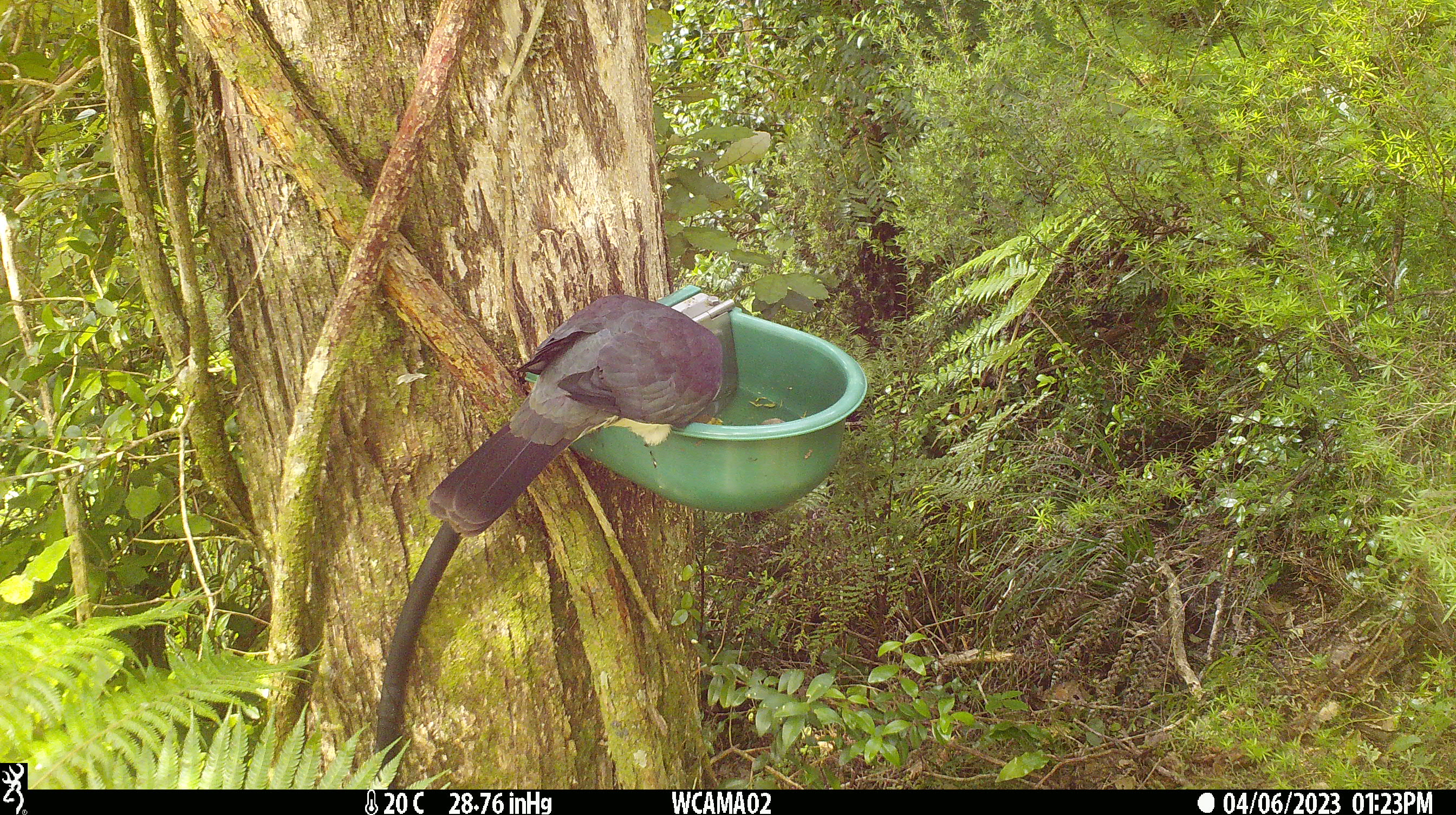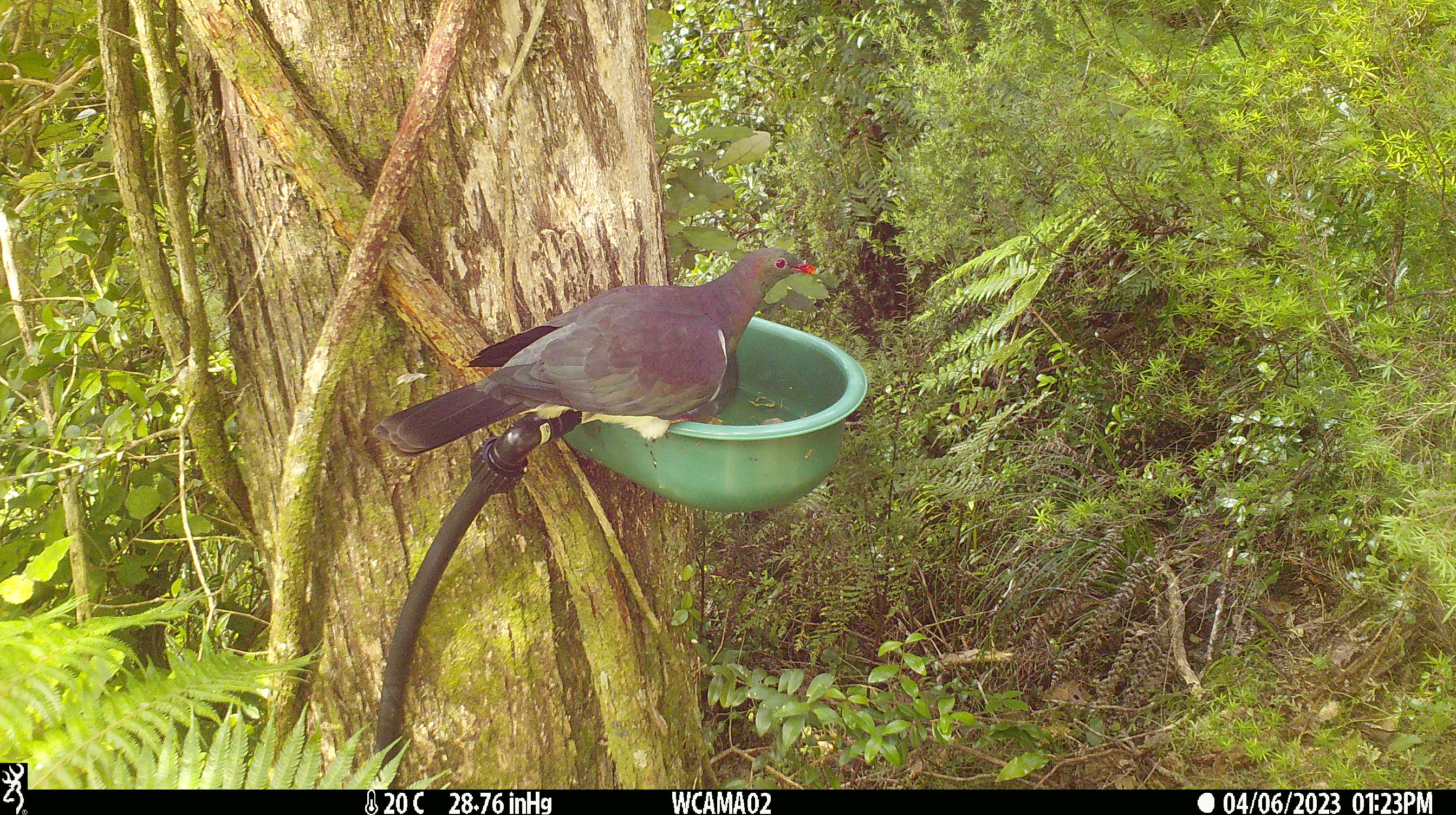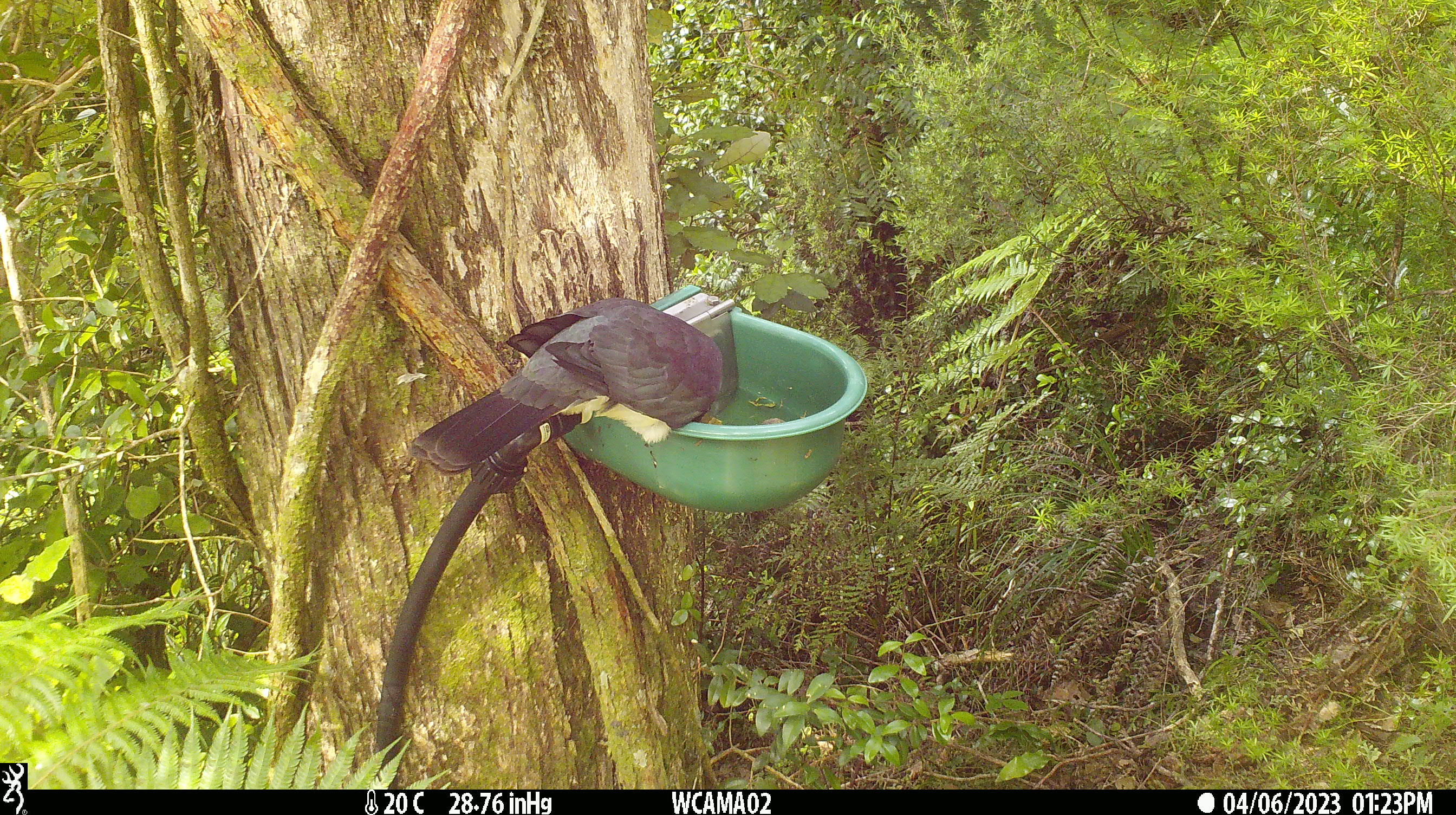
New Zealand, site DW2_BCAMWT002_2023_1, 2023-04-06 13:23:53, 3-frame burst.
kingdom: Animalia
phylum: Chordata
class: Aves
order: Columbiformes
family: Columbidae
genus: Hemiphaga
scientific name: Hemiphaga novaeseelandiae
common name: new zealand pigeon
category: kereru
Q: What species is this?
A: Kereru (new zealand pigeon) (Hemiphaga novaeseelandiae).